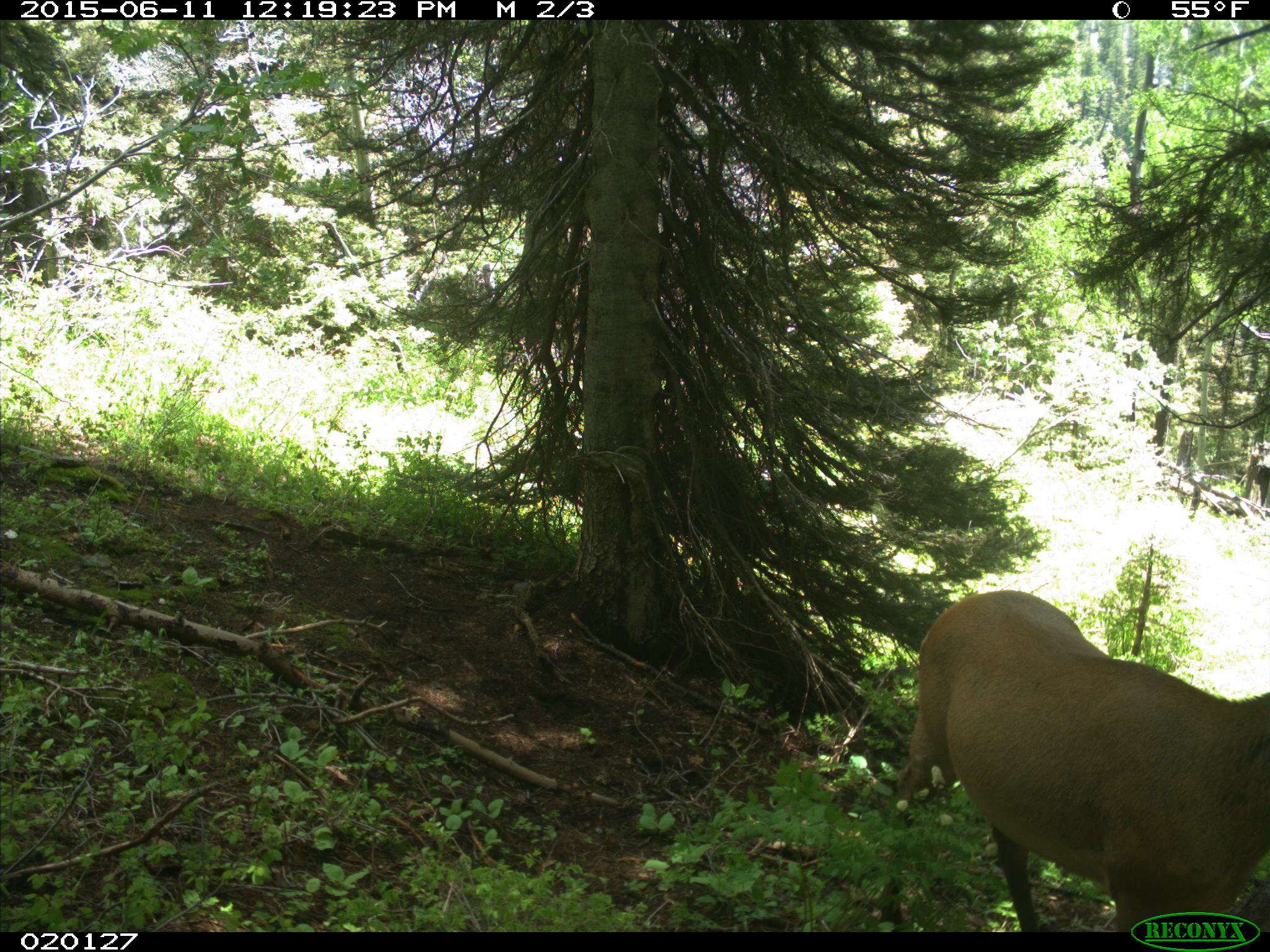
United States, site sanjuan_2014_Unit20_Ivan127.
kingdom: Animalia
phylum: Chordata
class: Mammalia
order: Artiodactyla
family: Cervidae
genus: Cervus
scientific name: Cervus elaphus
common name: red deer